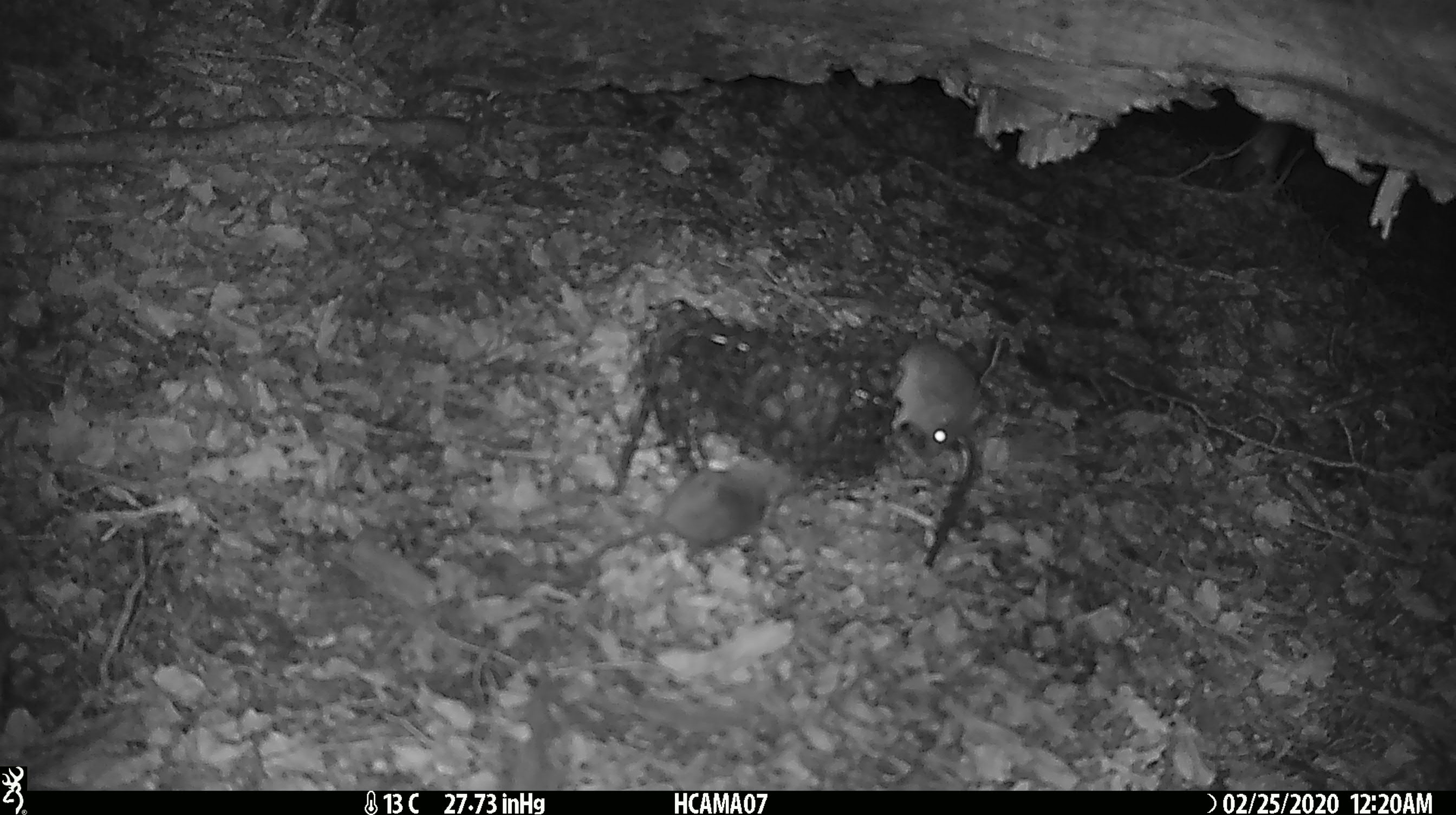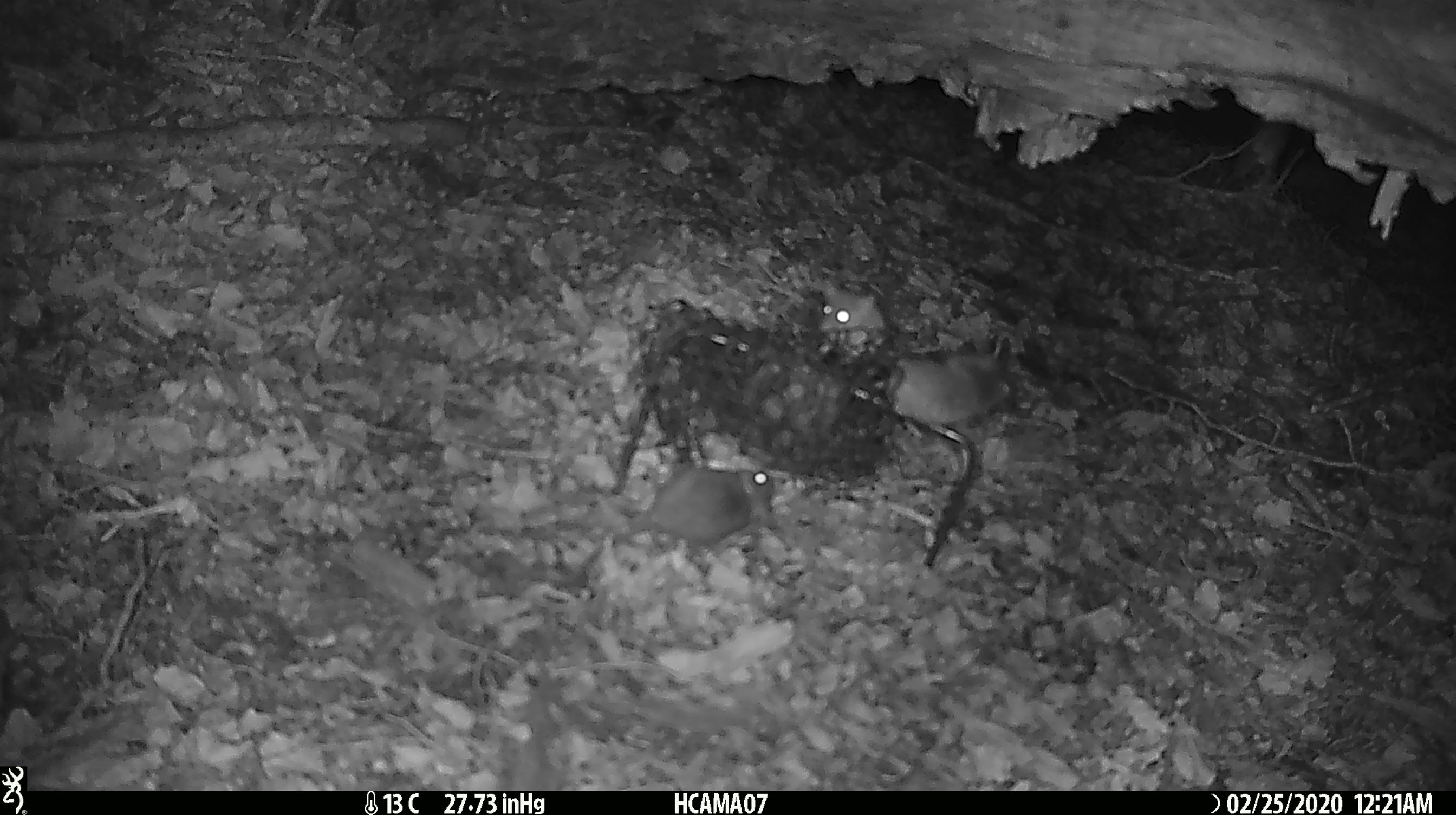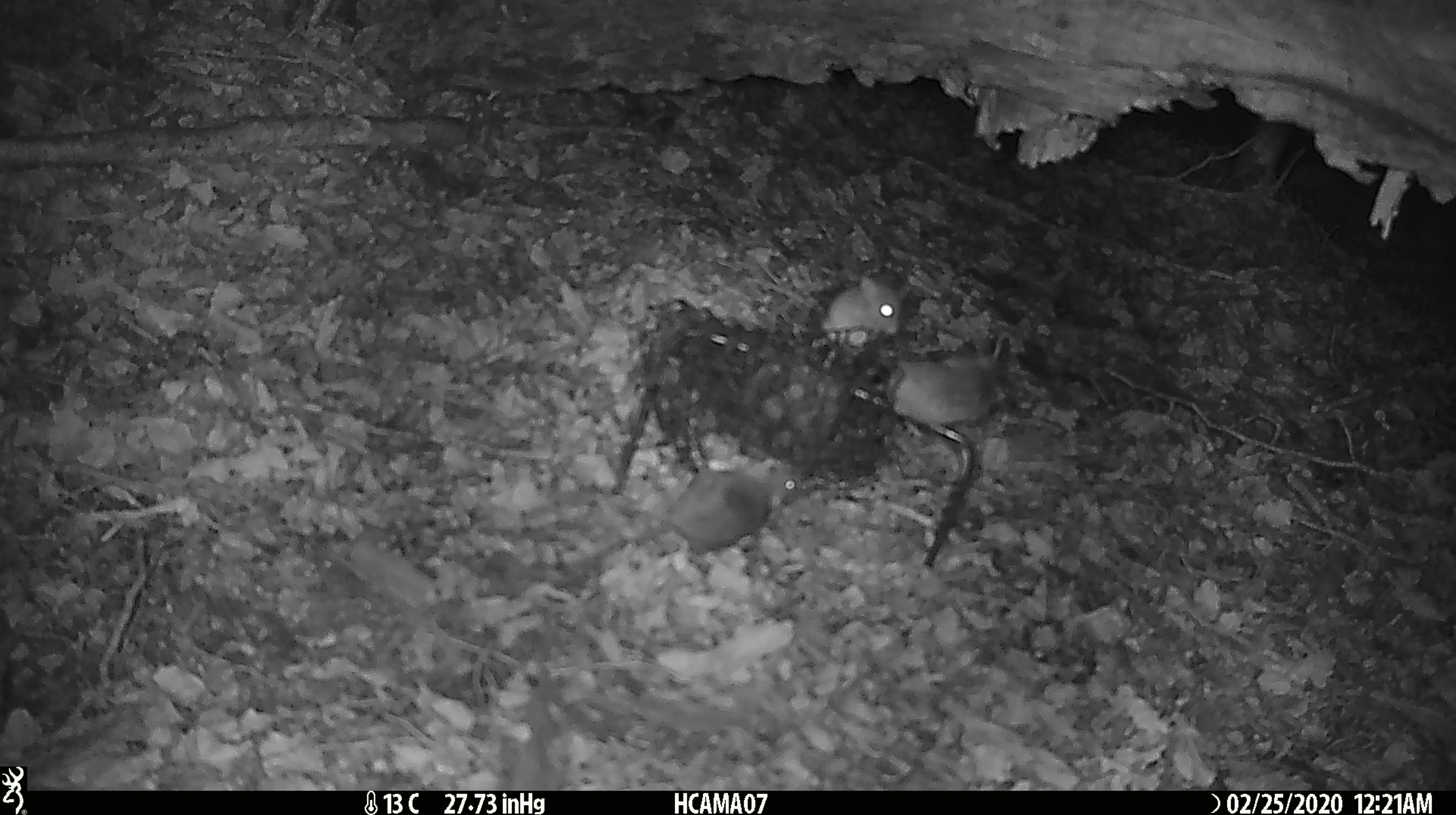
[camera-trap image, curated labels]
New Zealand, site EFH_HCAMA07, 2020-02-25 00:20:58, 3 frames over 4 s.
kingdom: Animalia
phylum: Chordata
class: Mammalia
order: Rodentia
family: Muridae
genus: Mus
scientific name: Mus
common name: mouse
Mouse (Mus).